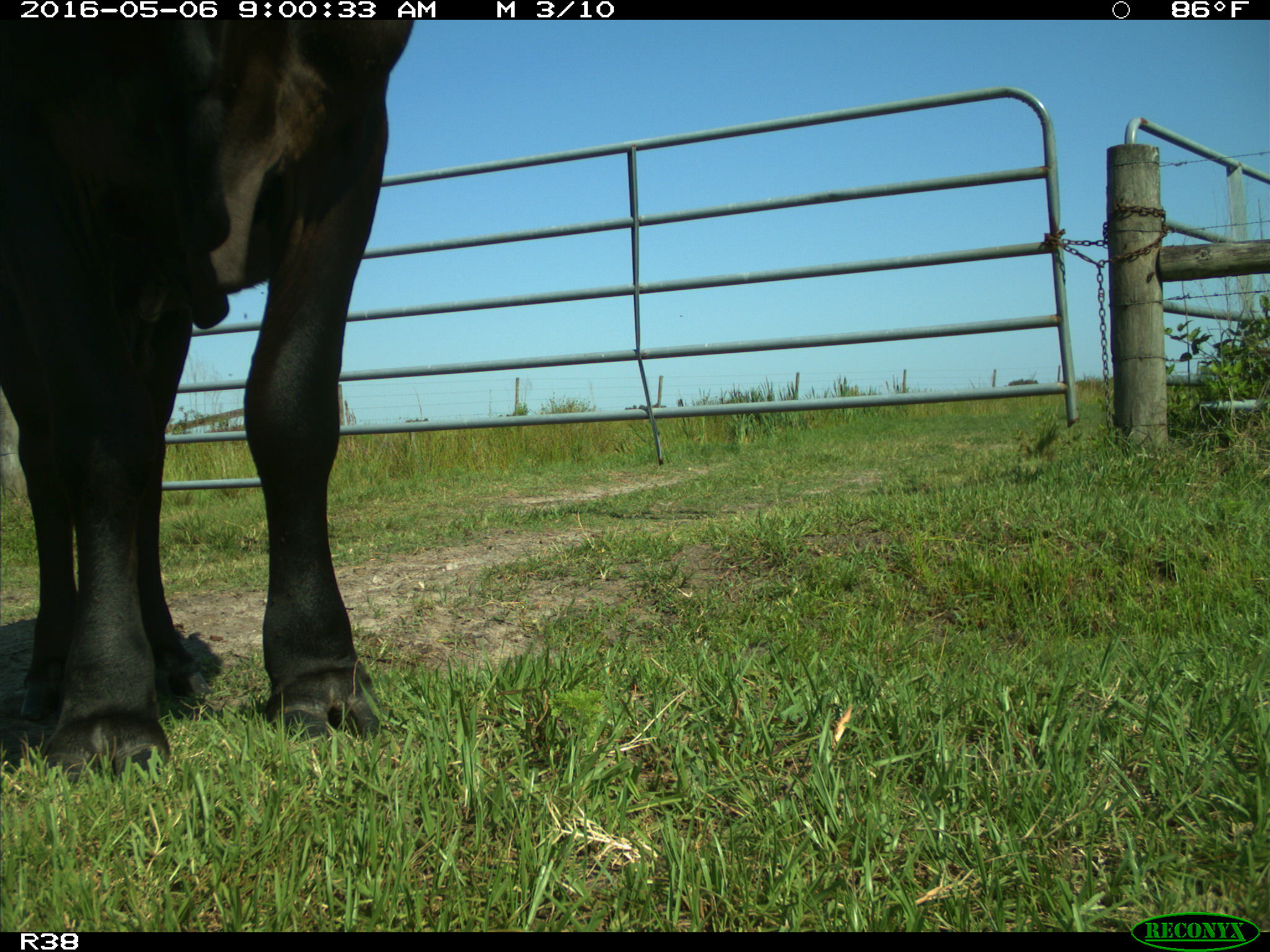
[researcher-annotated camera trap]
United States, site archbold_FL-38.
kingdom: Animalia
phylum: Chordata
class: Mammalia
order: Artiodactyla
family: Bovidae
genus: Bos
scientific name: Bos taurus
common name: domestic cow